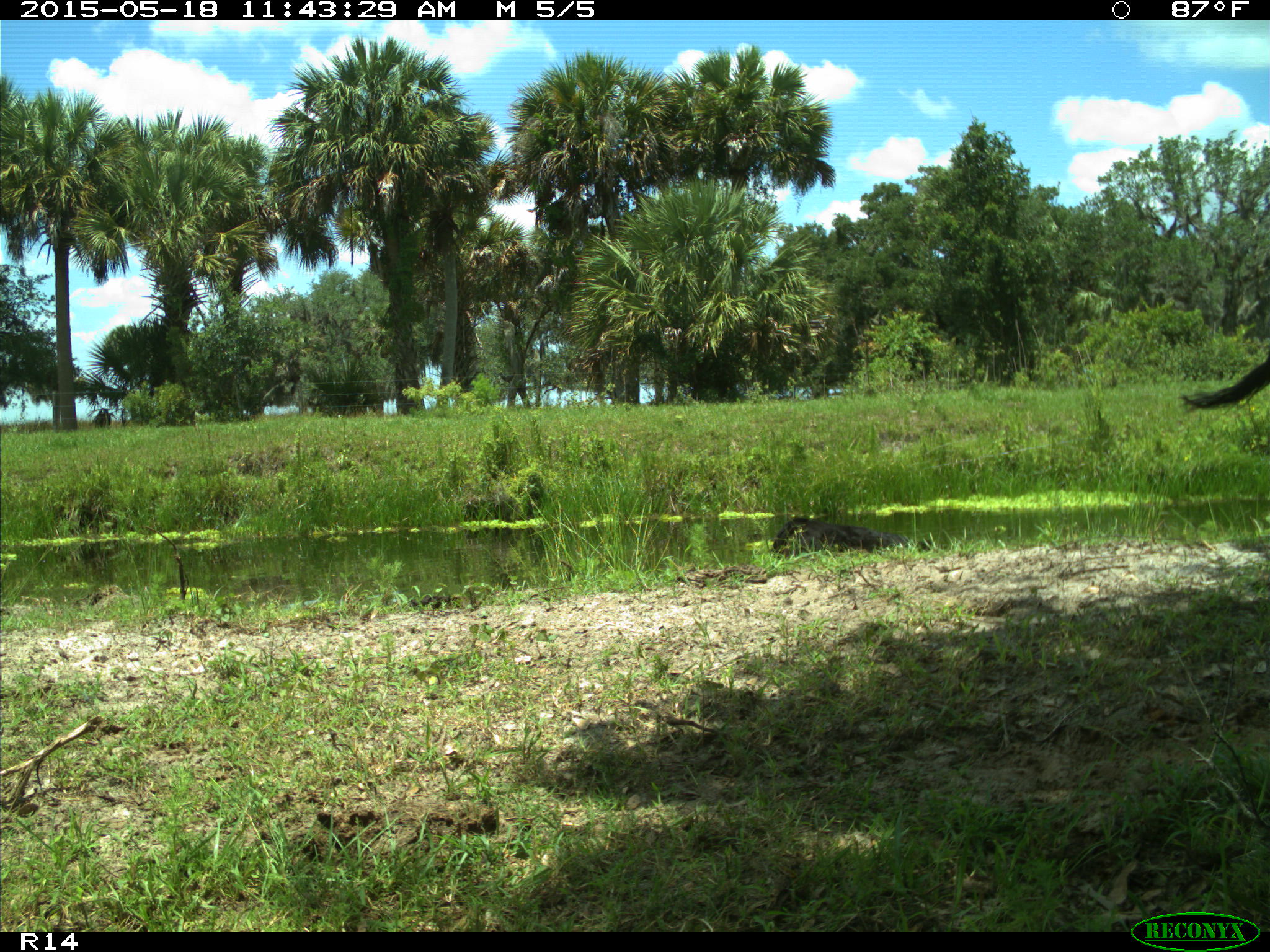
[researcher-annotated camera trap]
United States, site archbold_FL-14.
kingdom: Animalia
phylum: Chordata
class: Mammalia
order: Artiodactyla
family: Bovidae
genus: Bos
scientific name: Bos taurus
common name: domestic cow